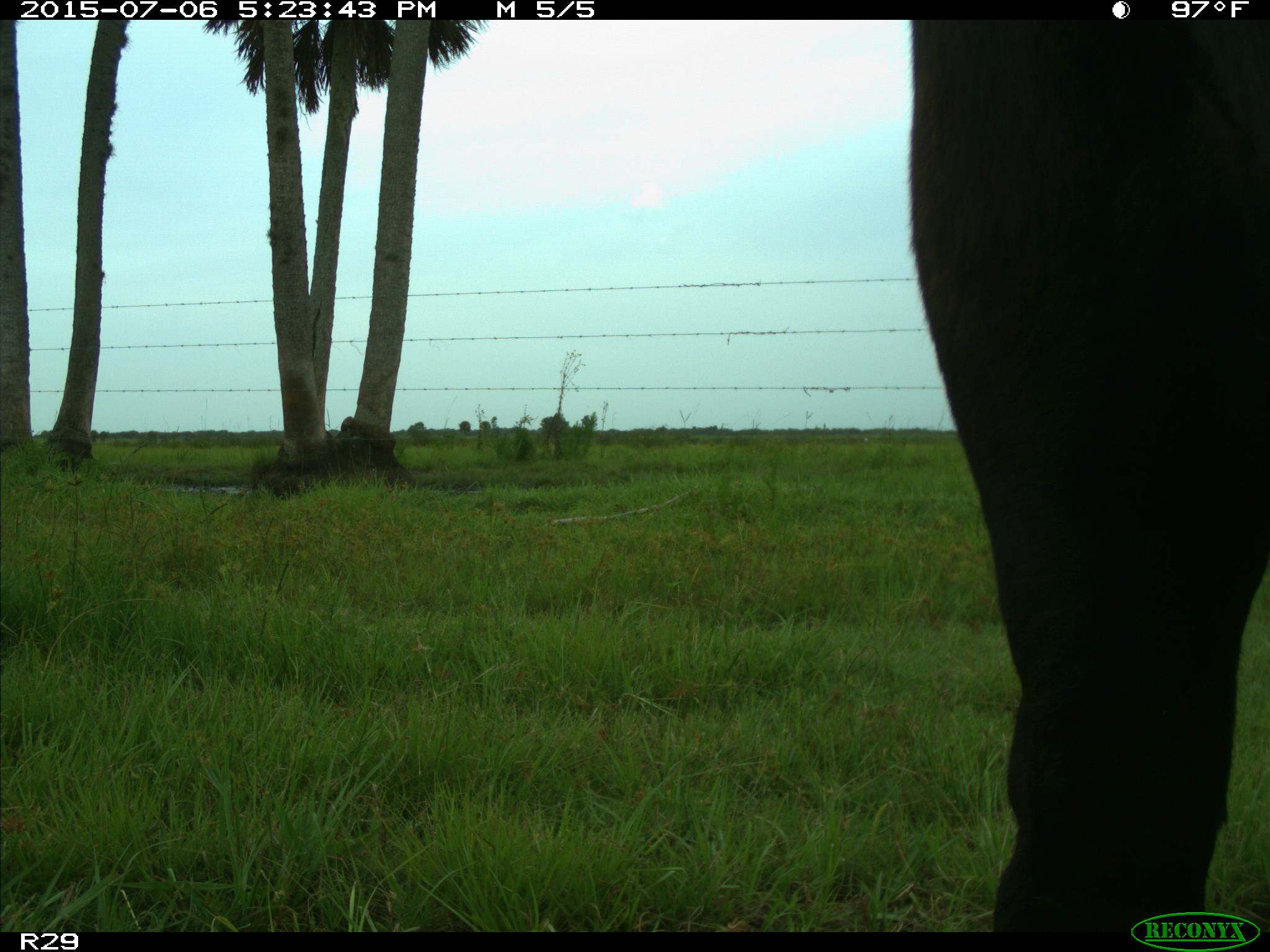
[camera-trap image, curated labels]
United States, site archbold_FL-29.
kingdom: Animalia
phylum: Chordata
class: Mammalia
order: Artiodactyla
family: Bovidae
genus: Bos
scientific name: Bos taurus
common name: domestic cow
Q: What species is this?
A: Bos taurus (domestic cow).